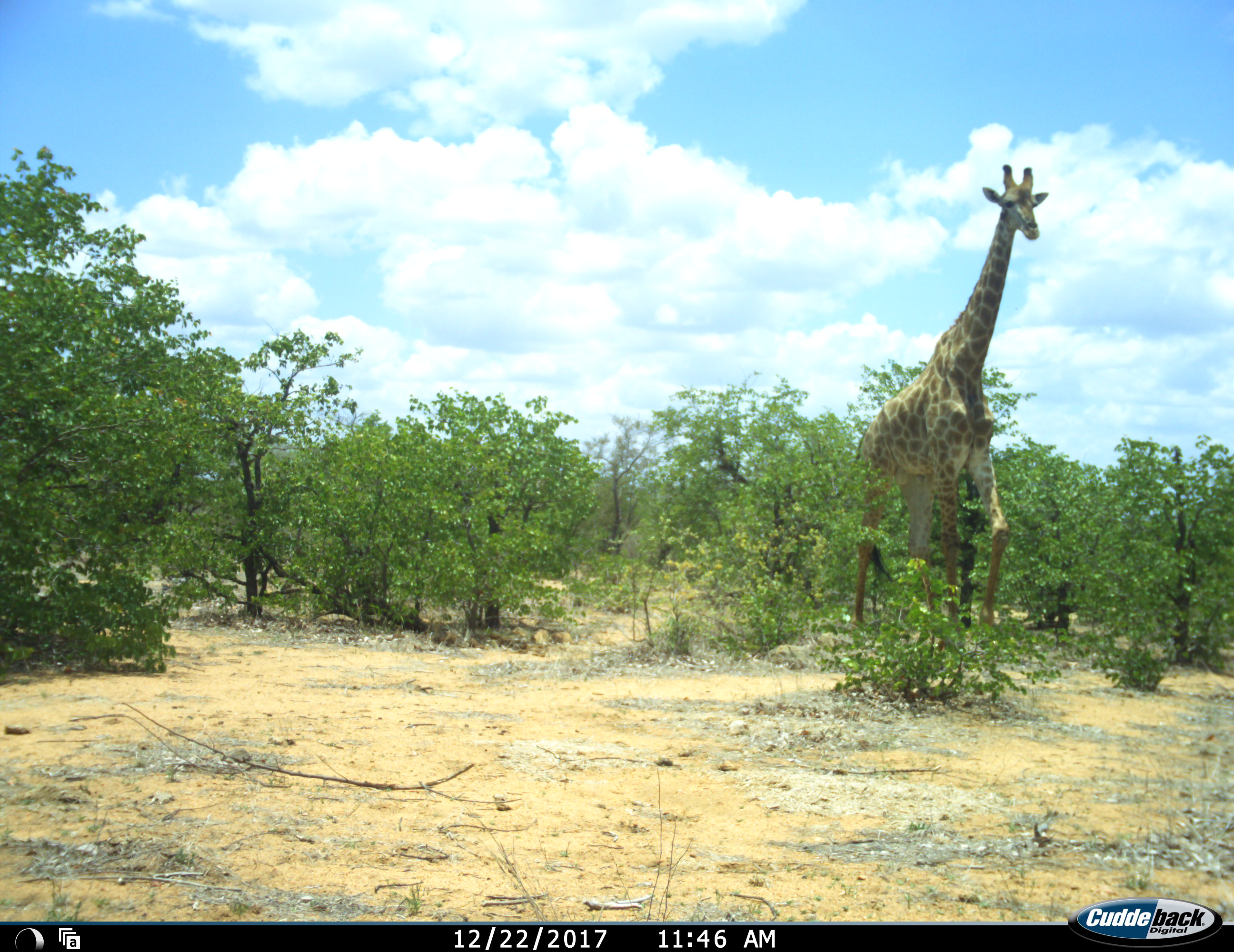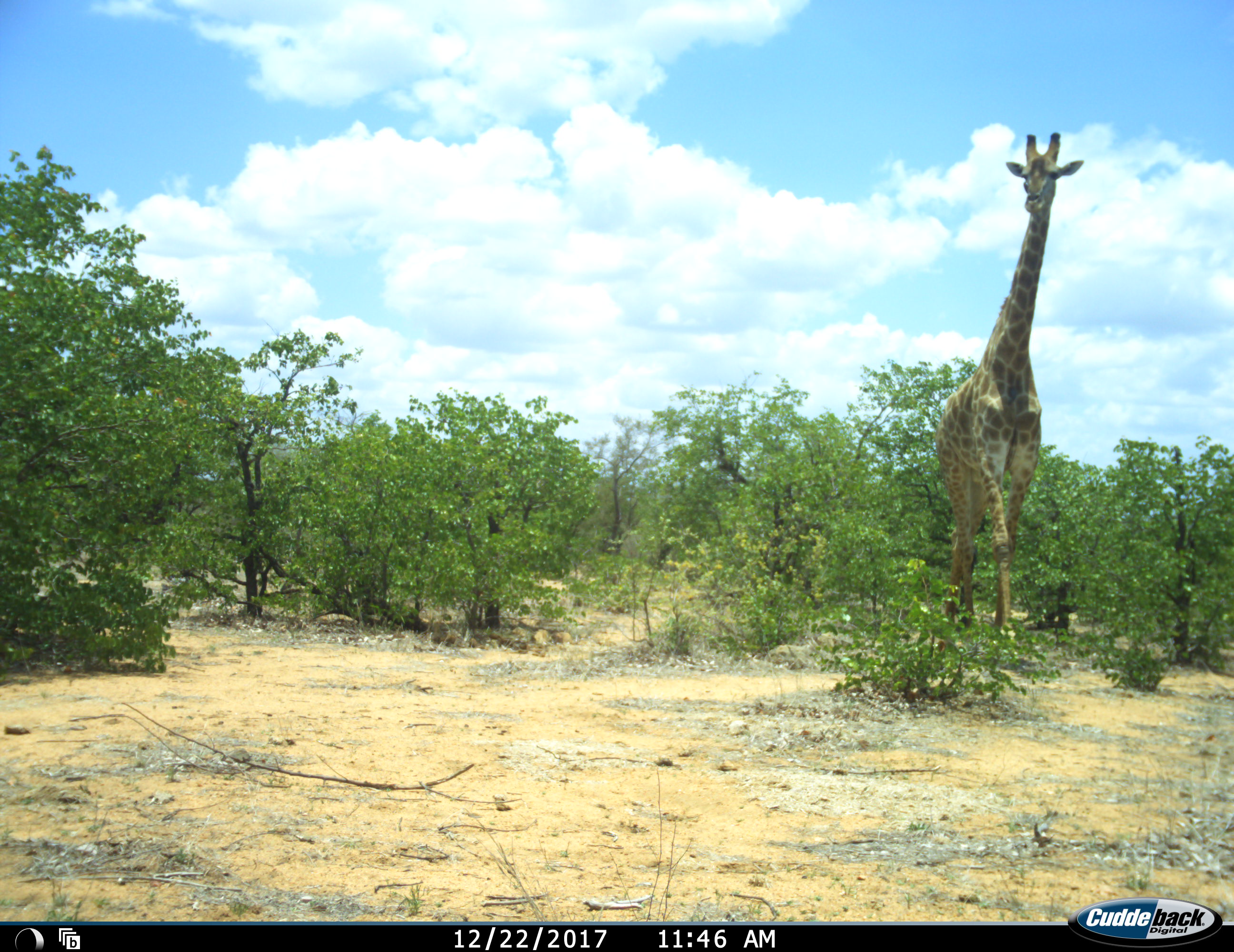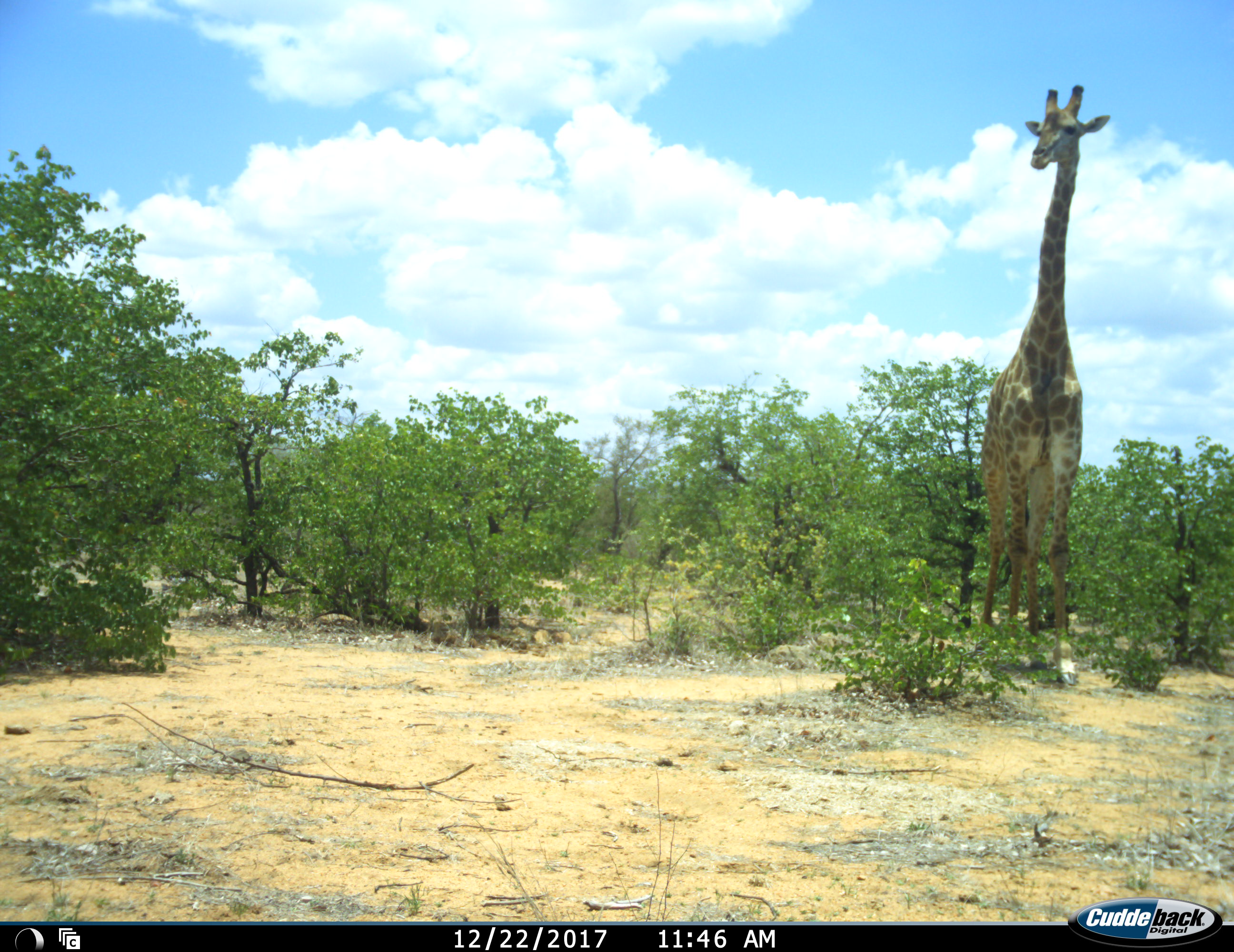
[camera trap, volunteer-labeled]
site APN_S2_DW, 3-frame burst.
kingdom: Animalia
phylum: Chordata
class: Mammalia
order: Artiodactyla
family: Giraffidae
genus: Giraffa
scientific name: Giraffa camelopardalis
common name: giraffe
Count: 1.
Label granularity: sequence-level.